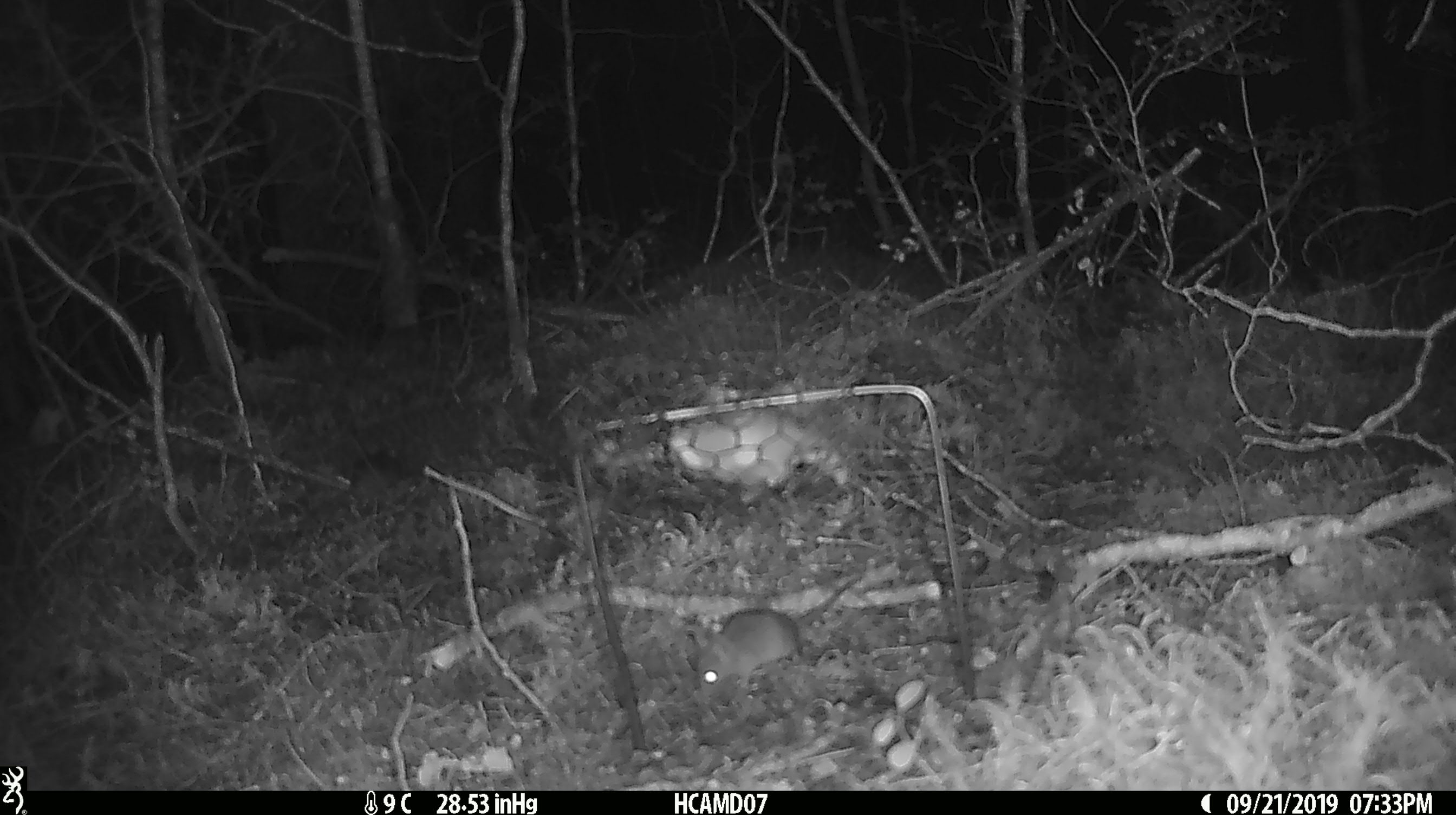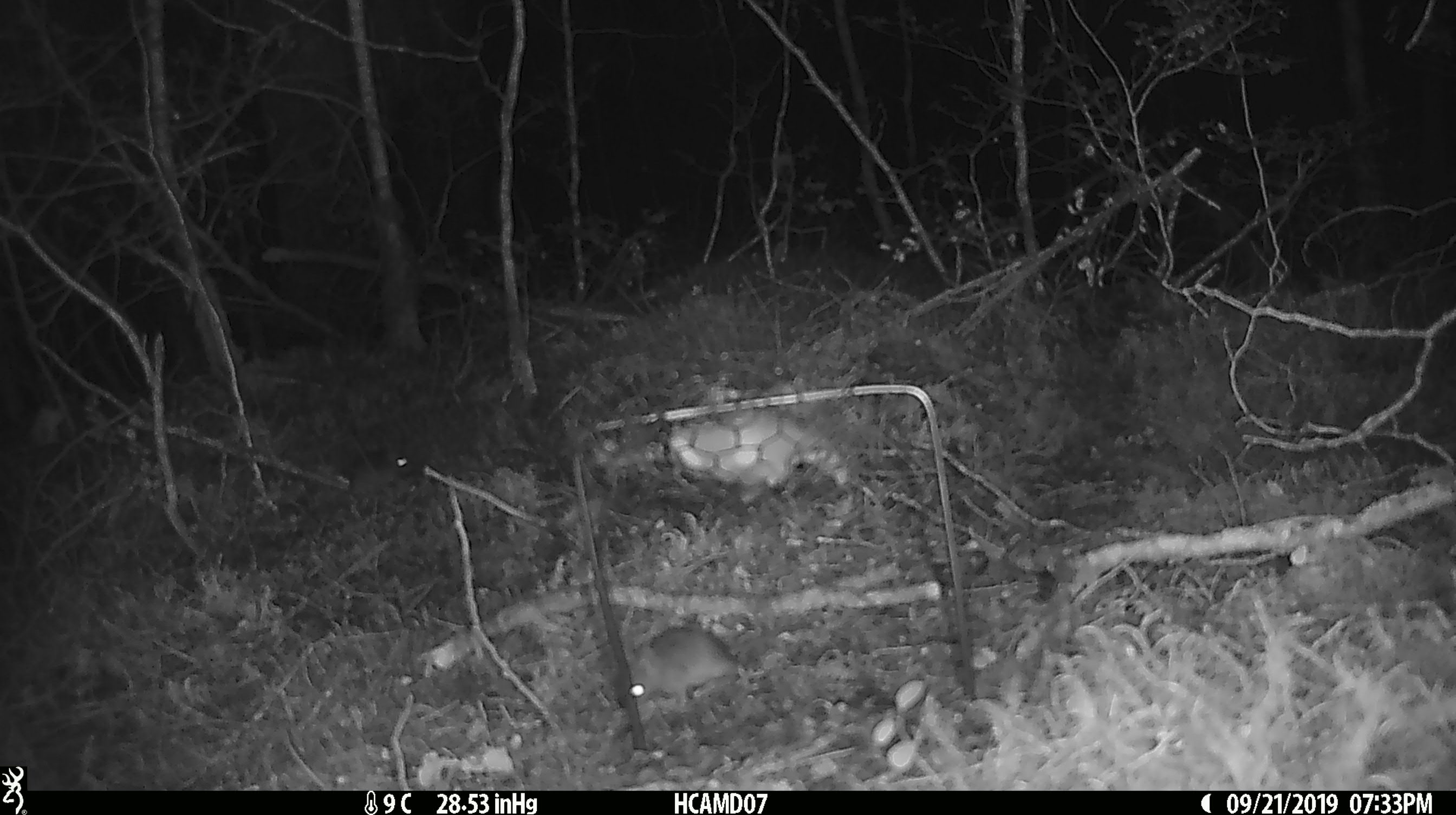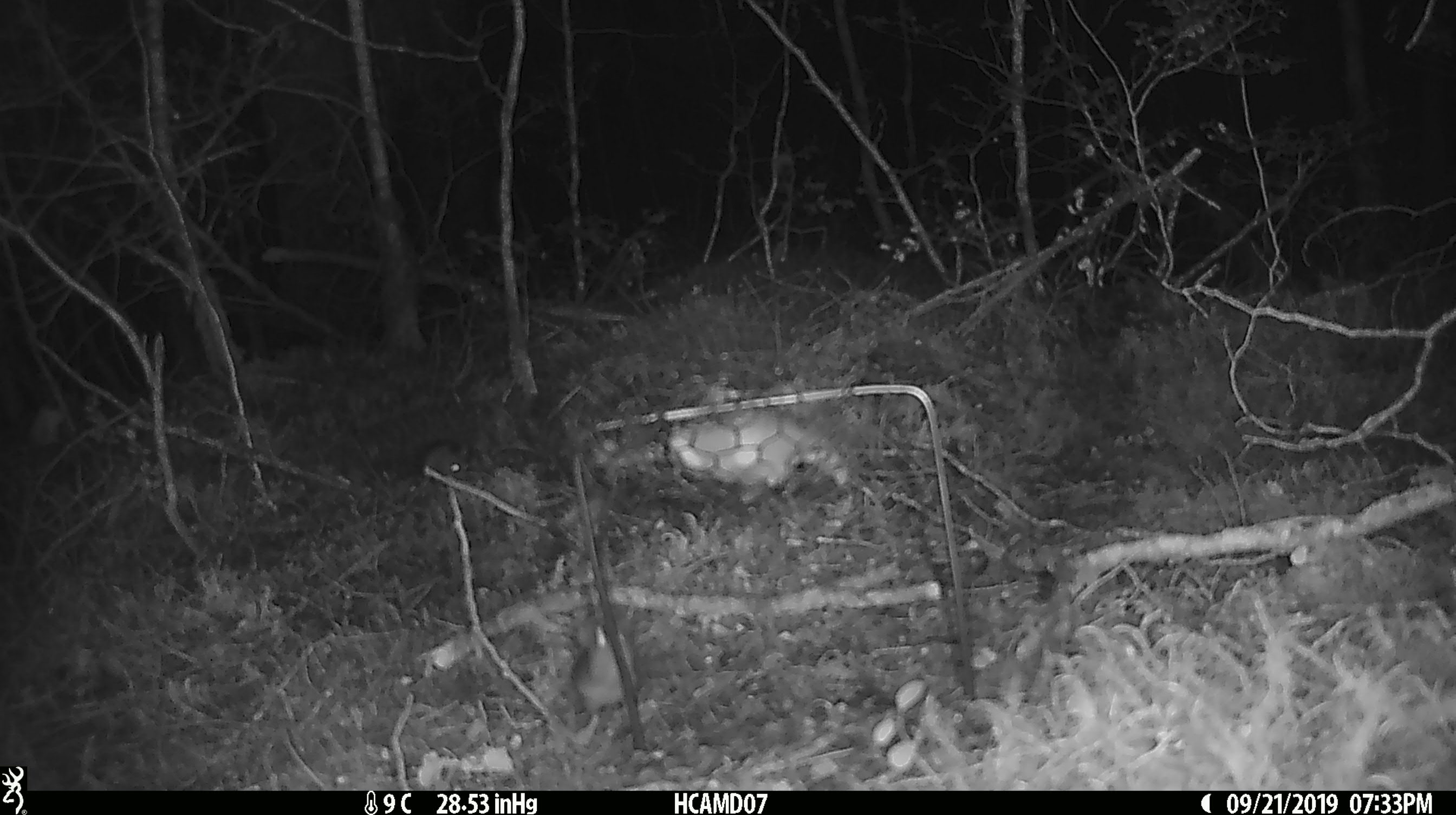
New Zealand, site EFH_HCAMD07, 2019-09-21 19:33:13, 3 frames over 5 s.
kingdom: Animalia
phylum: Chordata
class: Mammalia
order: Rodentia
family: Muridae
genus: Mus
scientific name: Mus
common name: mouse